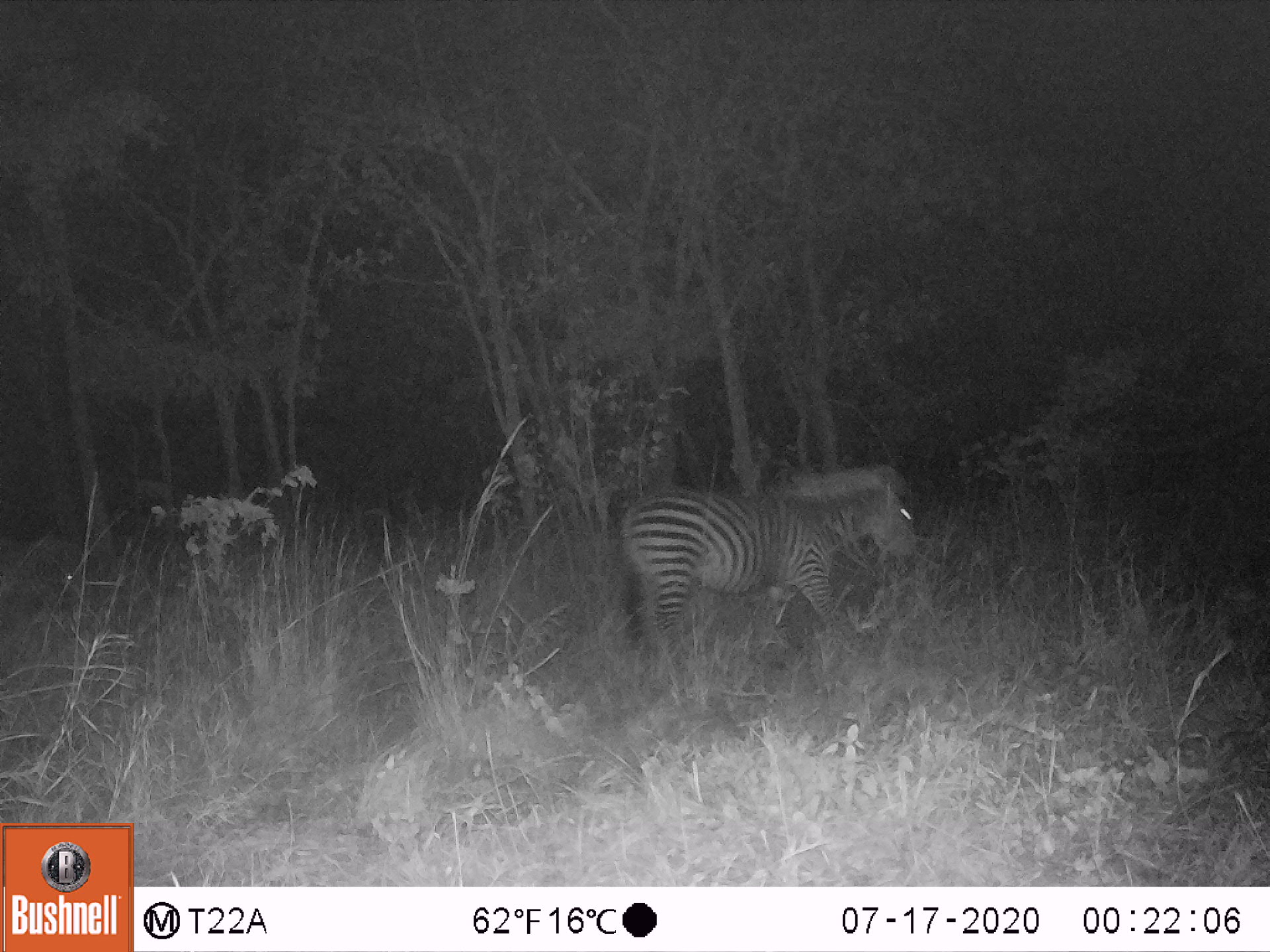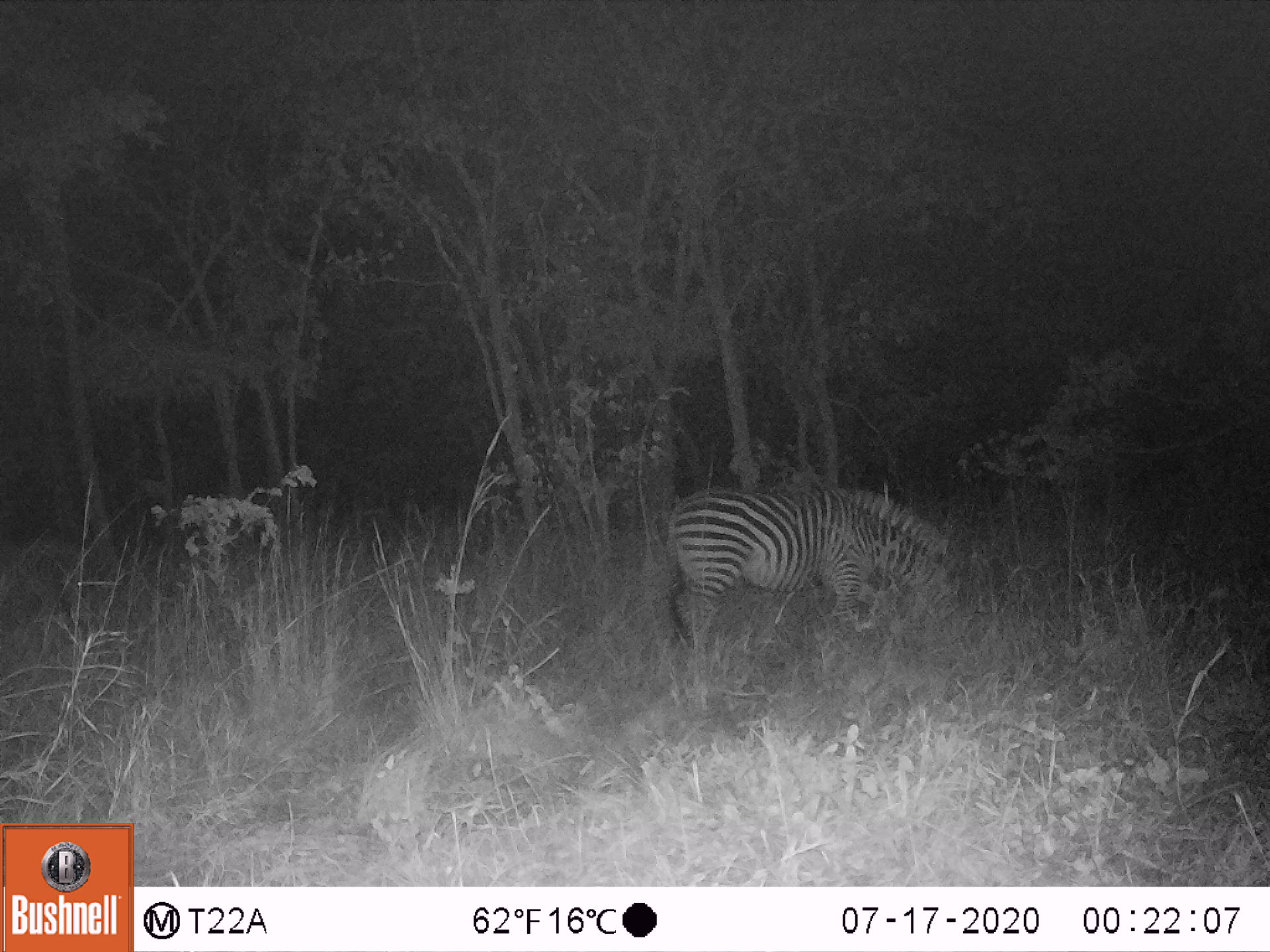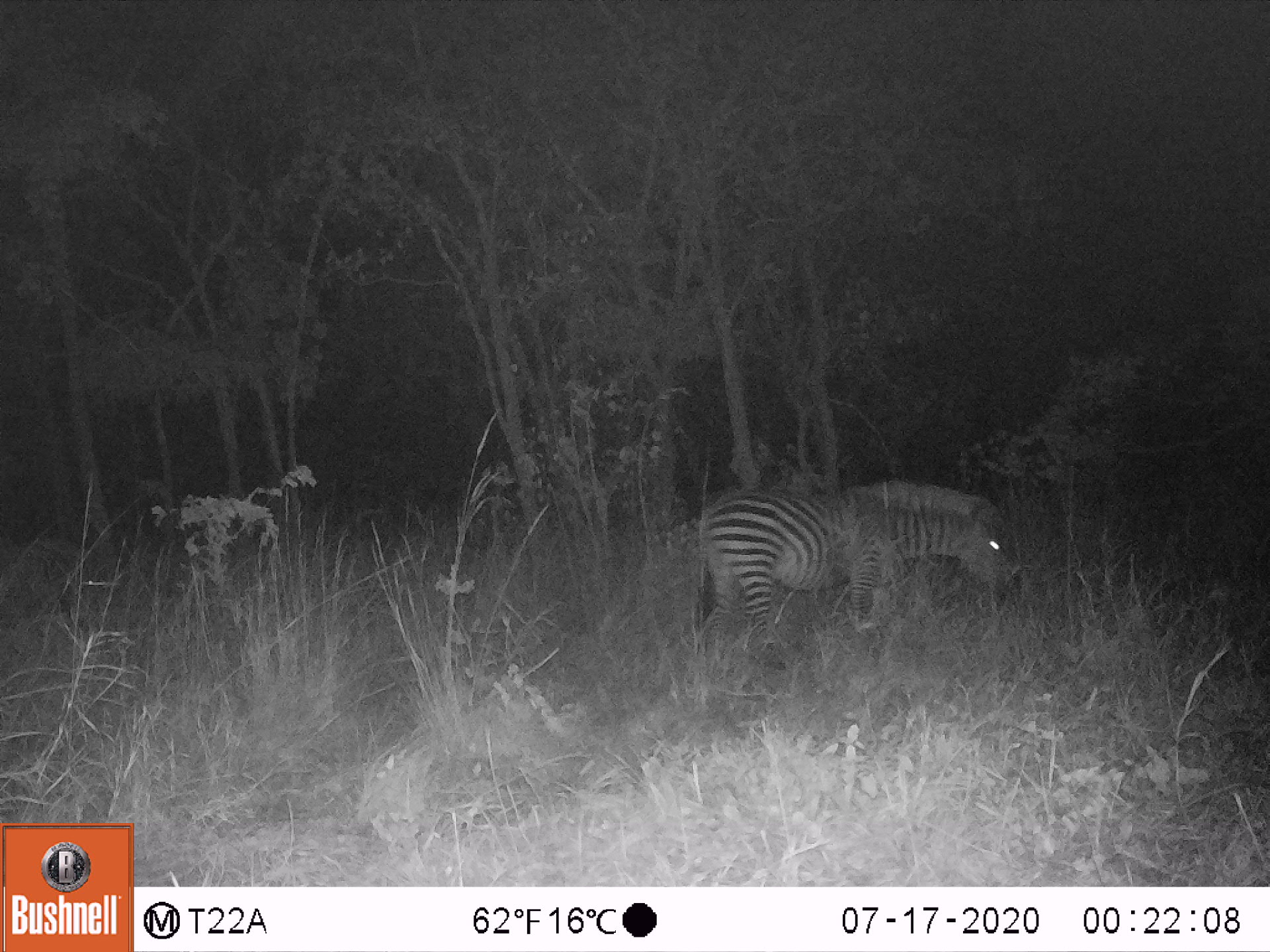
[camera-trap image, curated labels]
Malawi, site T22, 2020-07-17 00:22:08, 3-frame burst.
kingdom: Animalia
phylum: Chordata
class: Mammalia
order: Perissodactyla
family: Equidae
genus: Equus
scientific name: Equus quagga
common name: plains zebra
Plains zebra (Equus quagga), count 1.